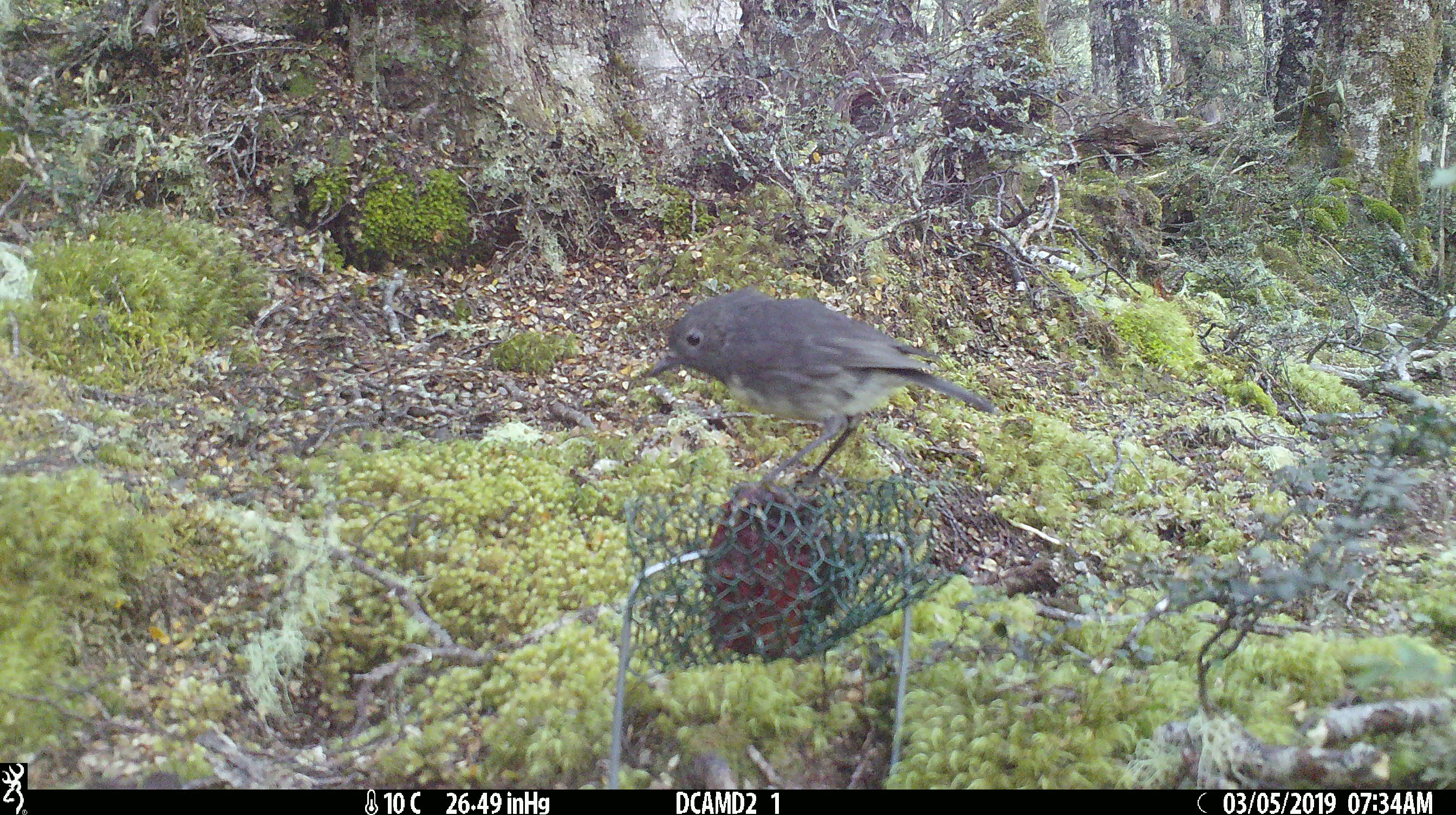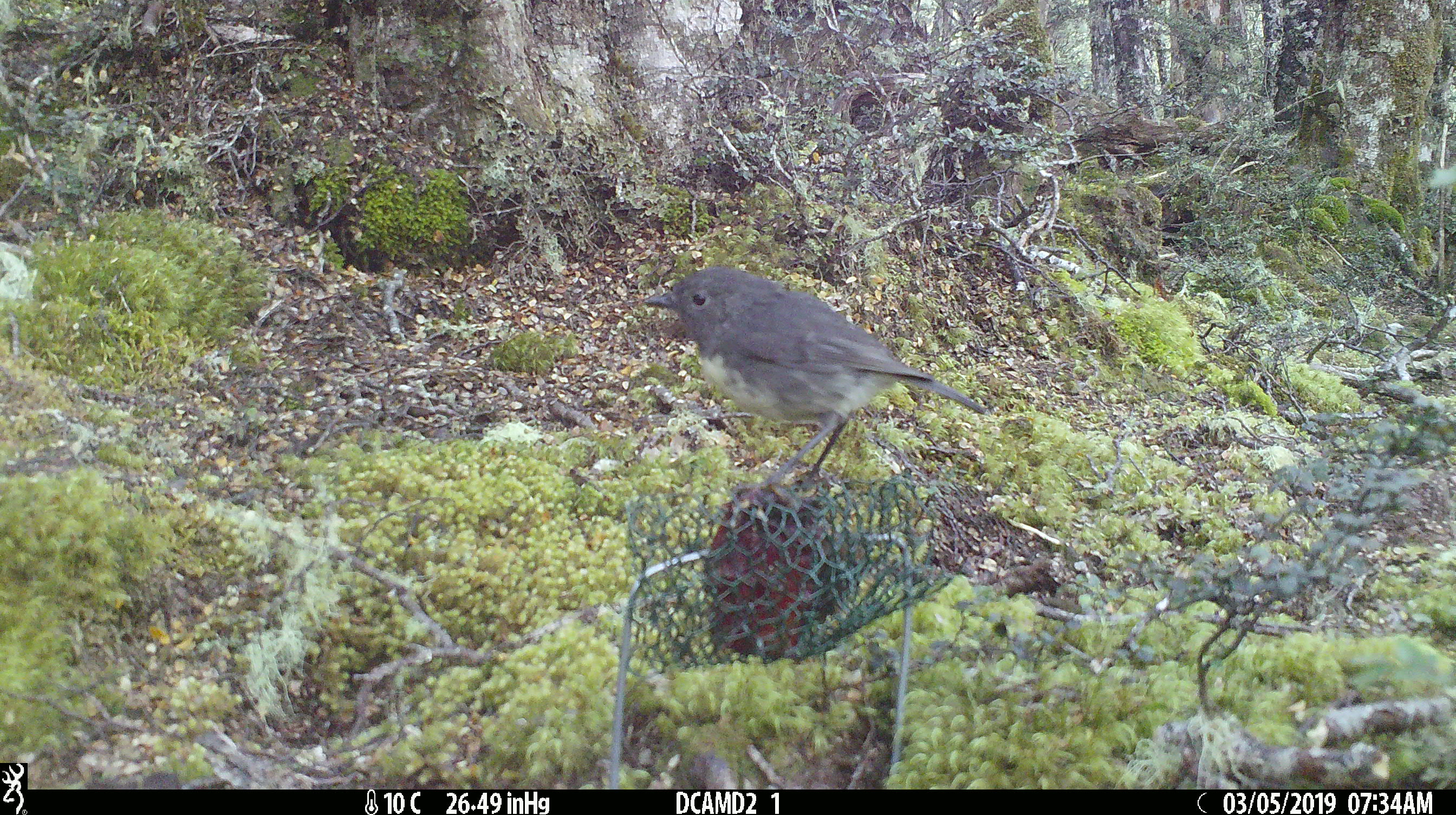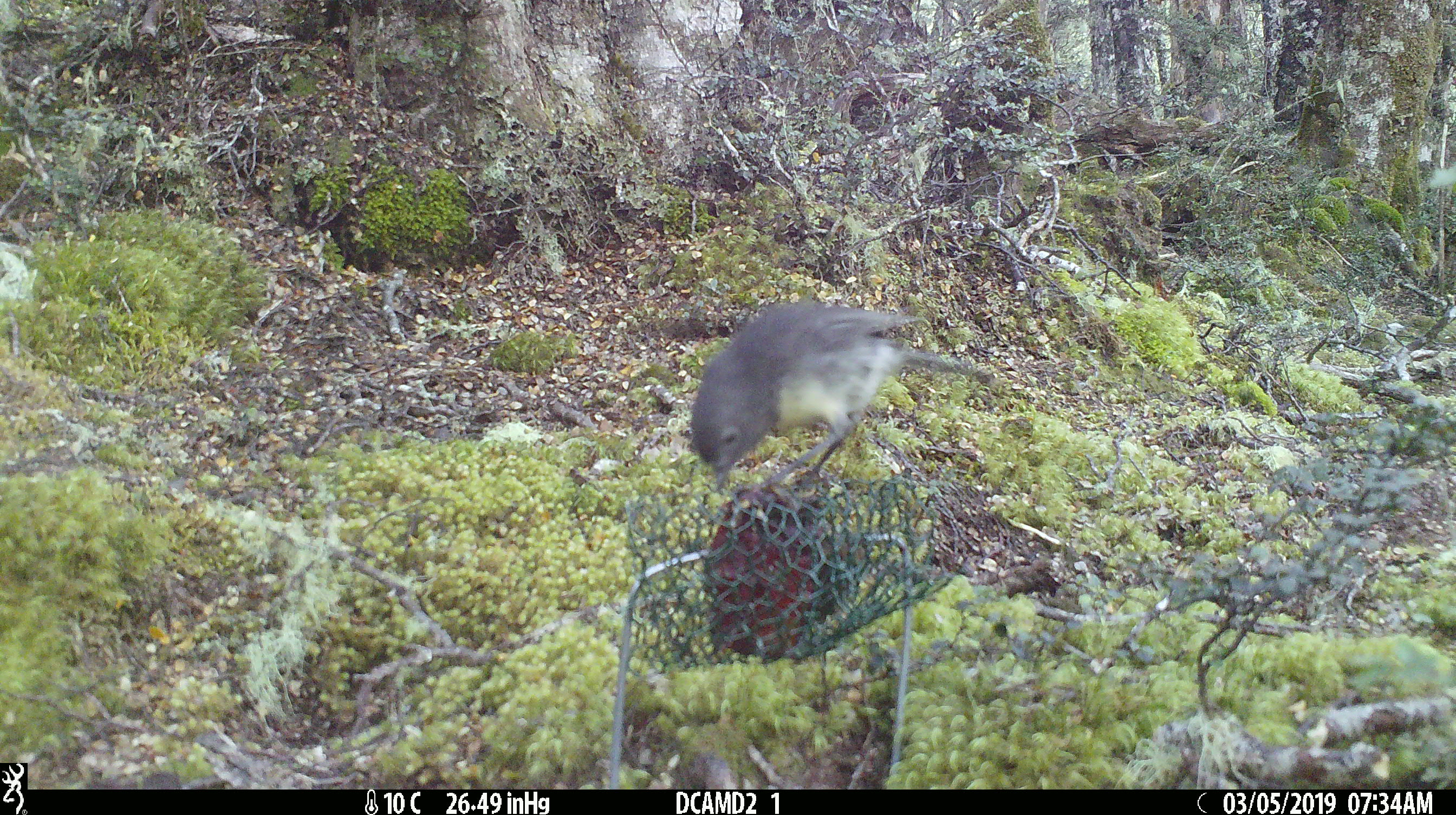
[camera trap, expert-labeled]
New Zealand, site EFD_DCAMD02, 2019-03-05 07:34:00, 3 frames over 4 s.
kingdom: Animalia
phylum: Chordata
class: Aves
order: Passeriformes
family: Petroicidae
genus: Petroica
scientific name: Petroica australis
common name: new zealand robin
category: robin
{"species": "robin (new zealand robin) (Petroica australis)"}